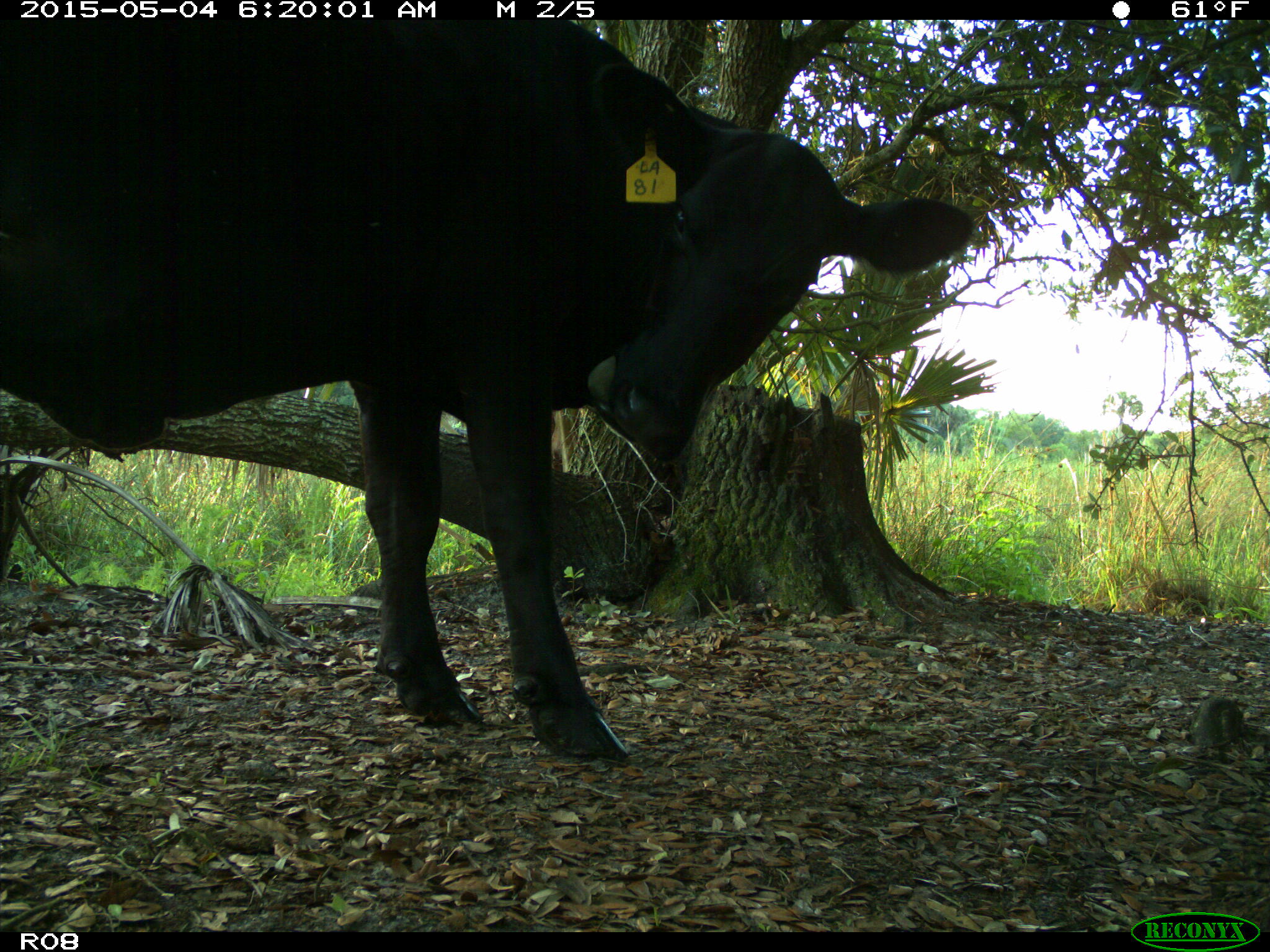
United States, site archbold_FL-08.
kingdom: Animalia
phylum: Chordata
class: Mammalia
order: Artiodactyla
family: Bovidae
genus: Bos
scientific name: Bos taurus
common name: domestic cow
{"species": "Bos taurus (domestic cow)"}